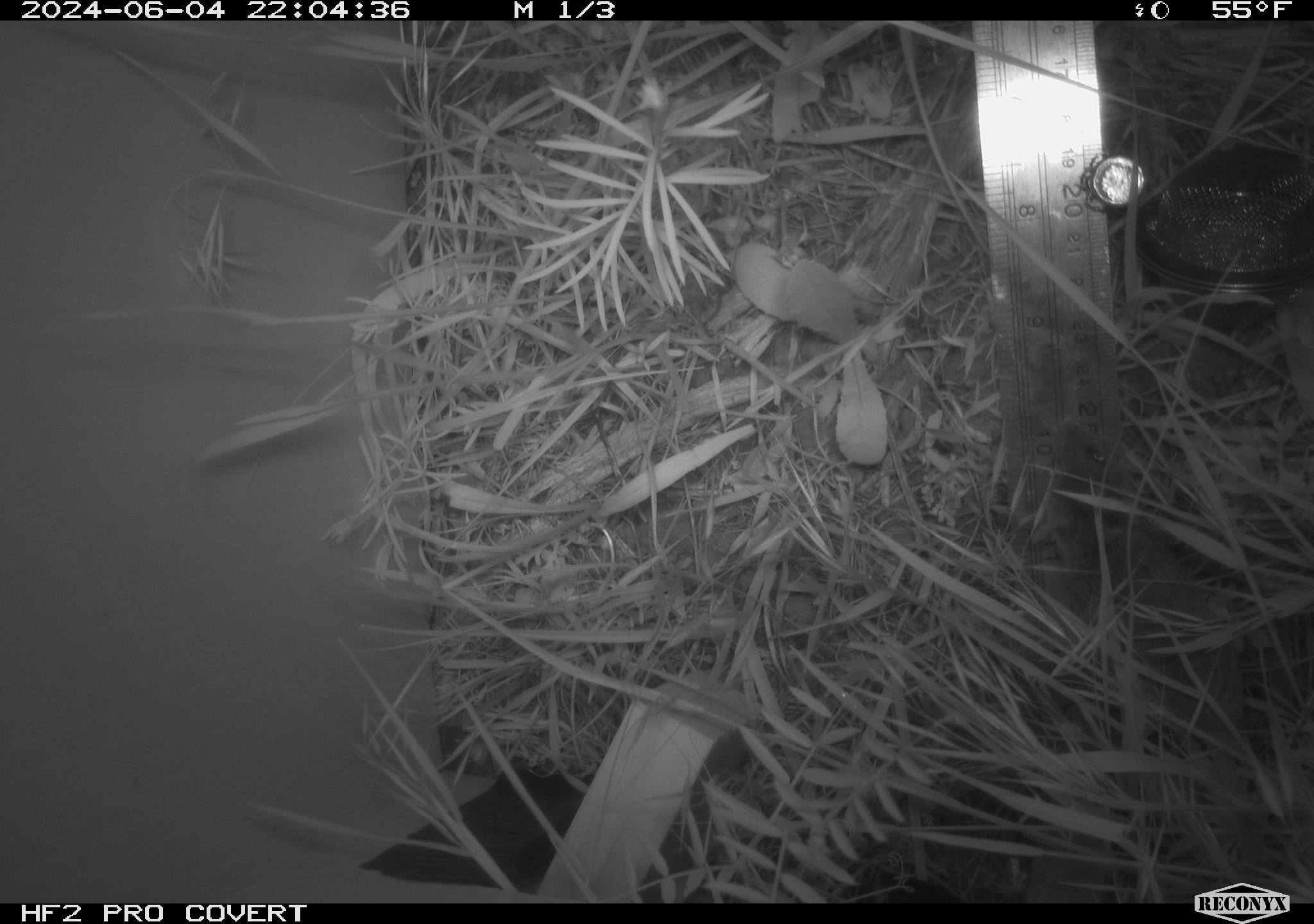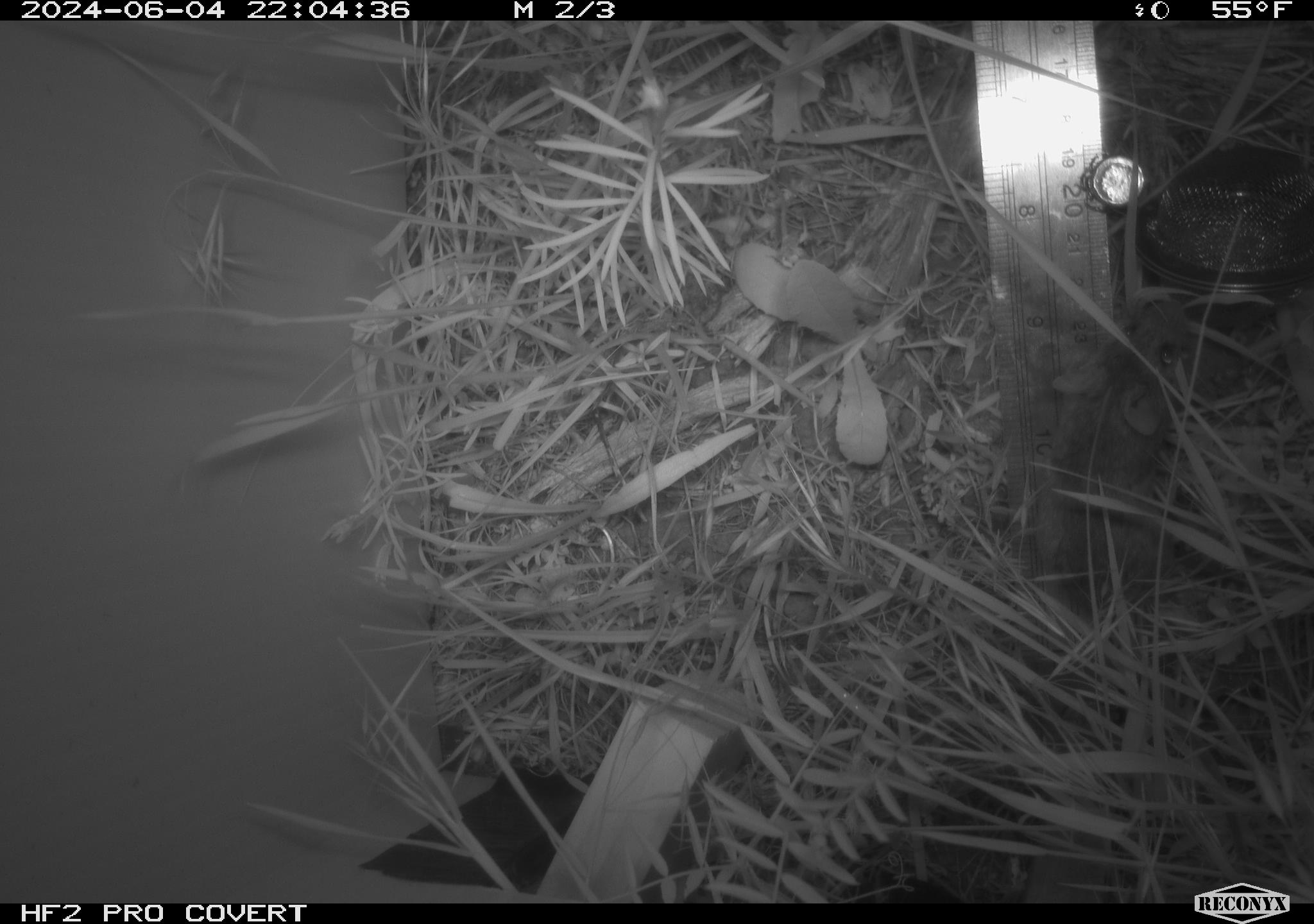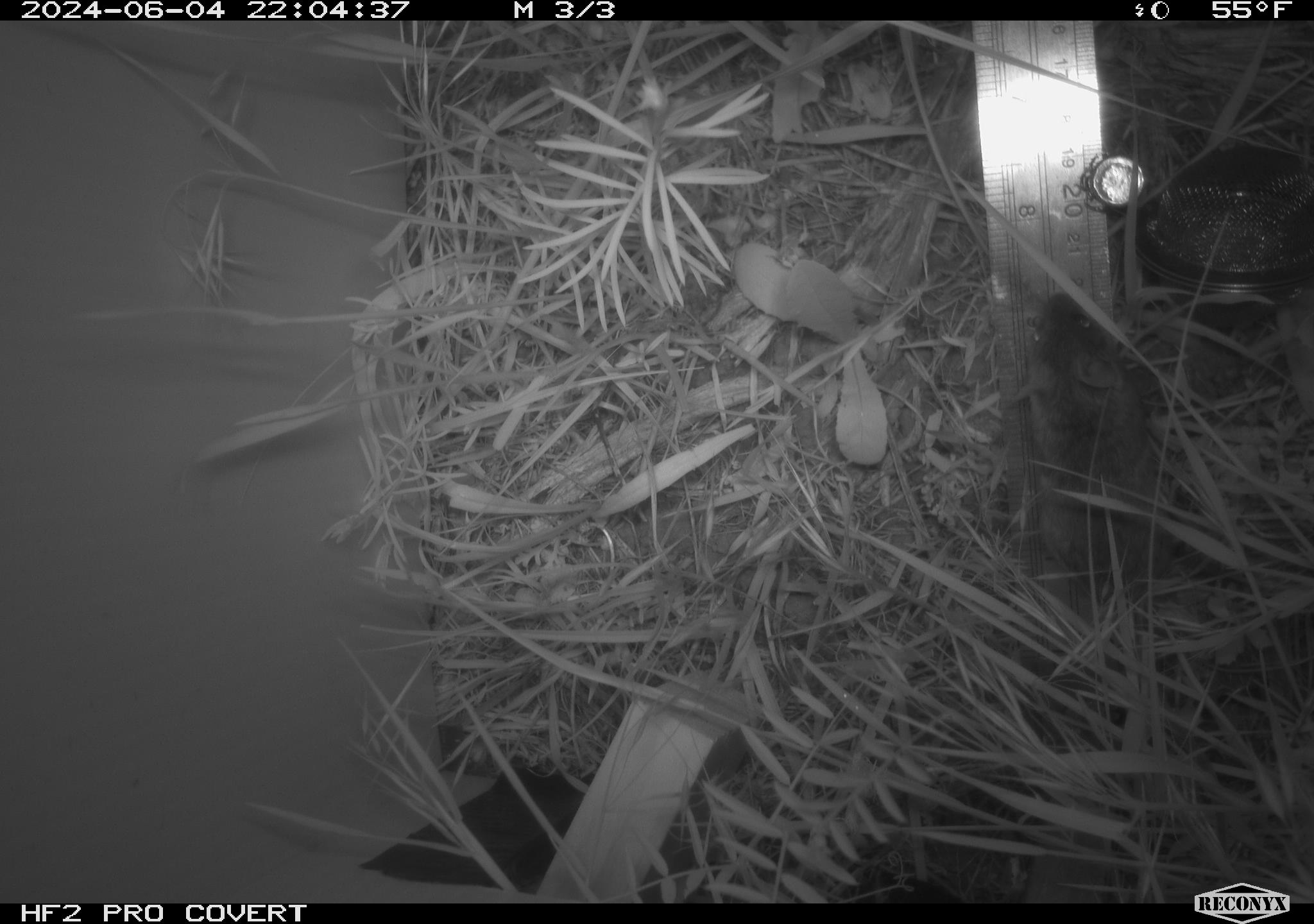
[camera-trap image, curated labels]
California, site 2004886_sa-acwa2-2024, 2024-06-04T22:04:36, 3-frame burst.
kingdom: Animalia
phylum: Chordata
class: Mammalia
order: Rodentia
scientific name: Rodentia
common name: rodent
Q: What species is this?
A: Rodent (Rodentia).